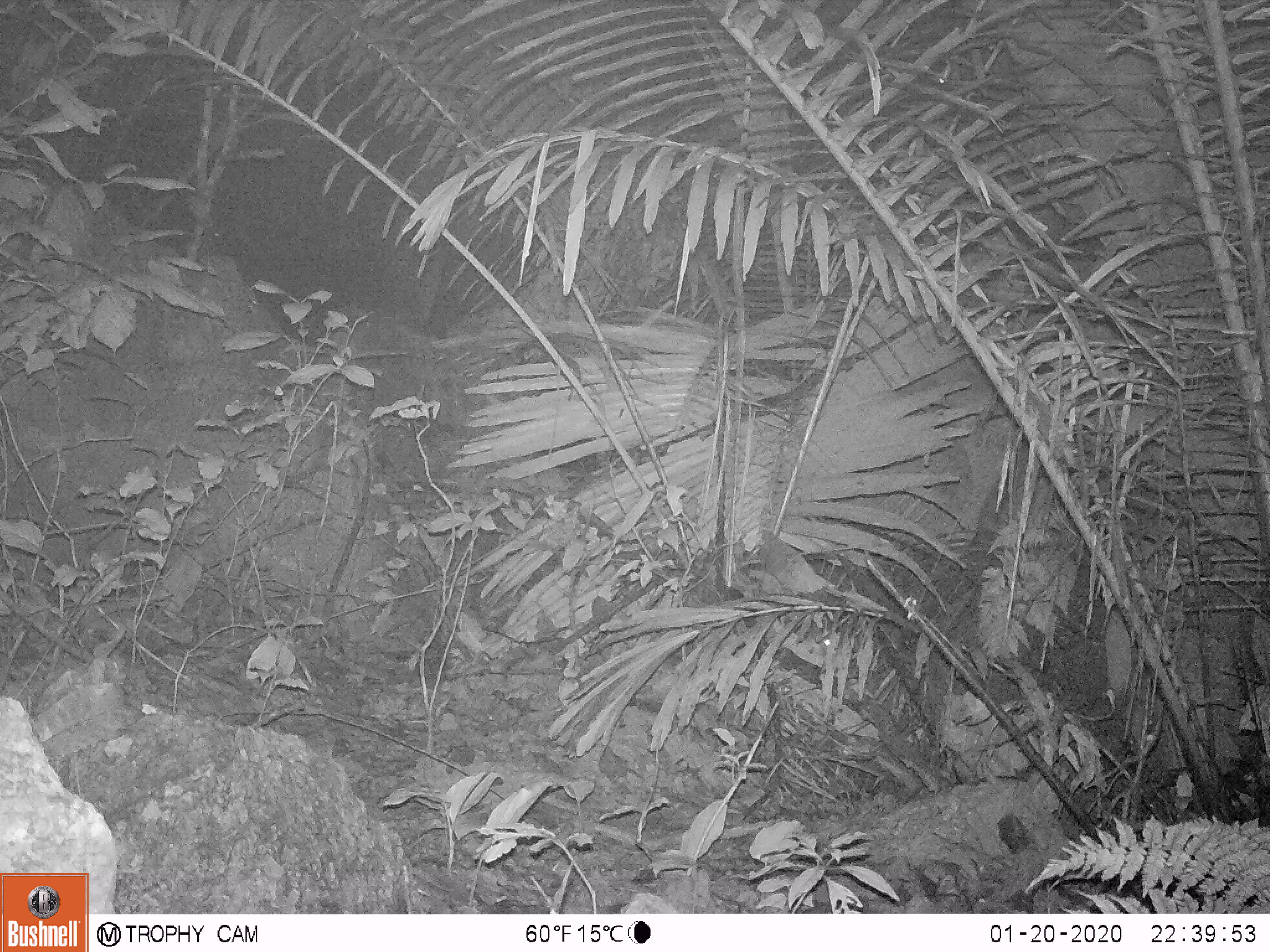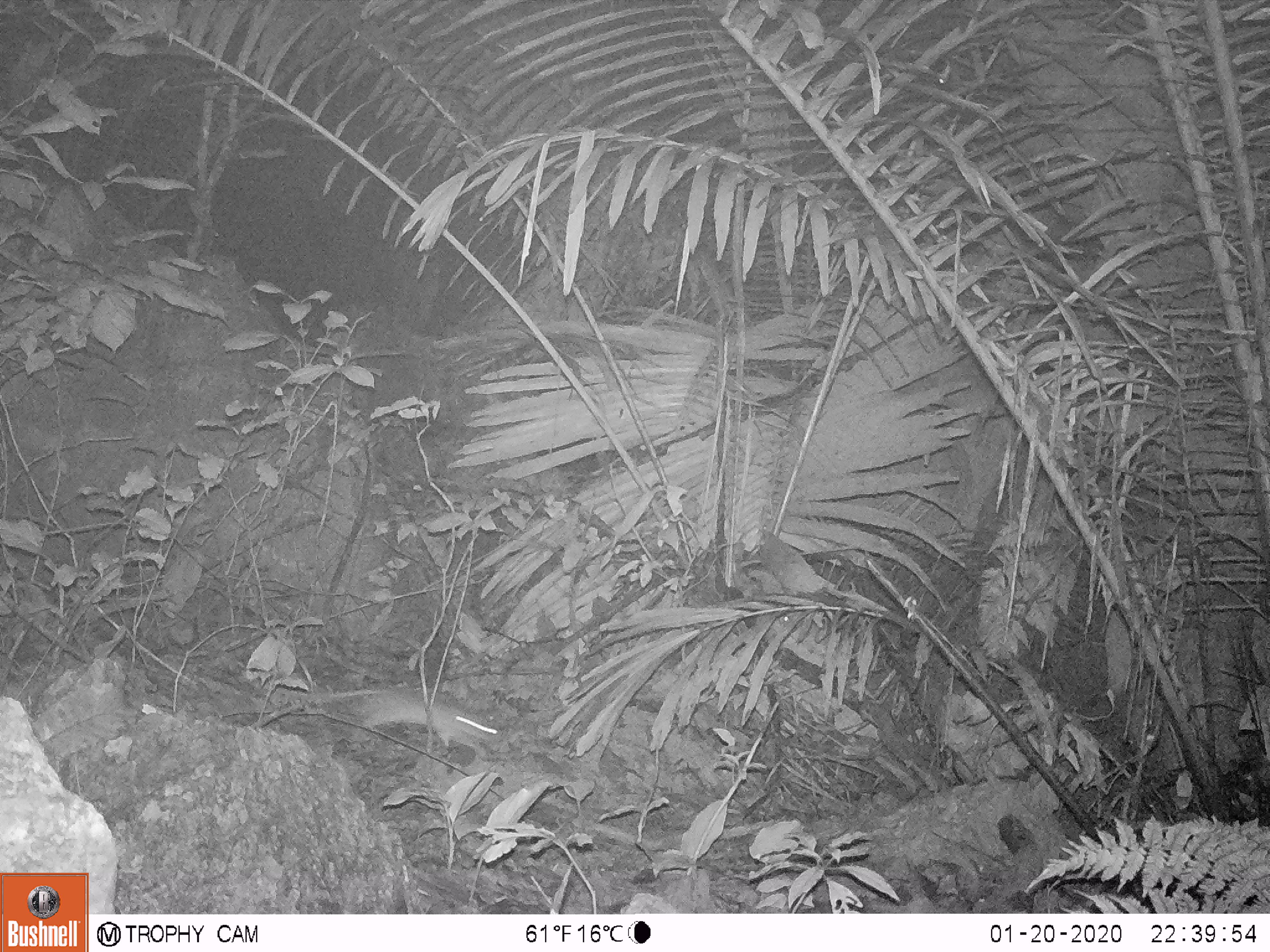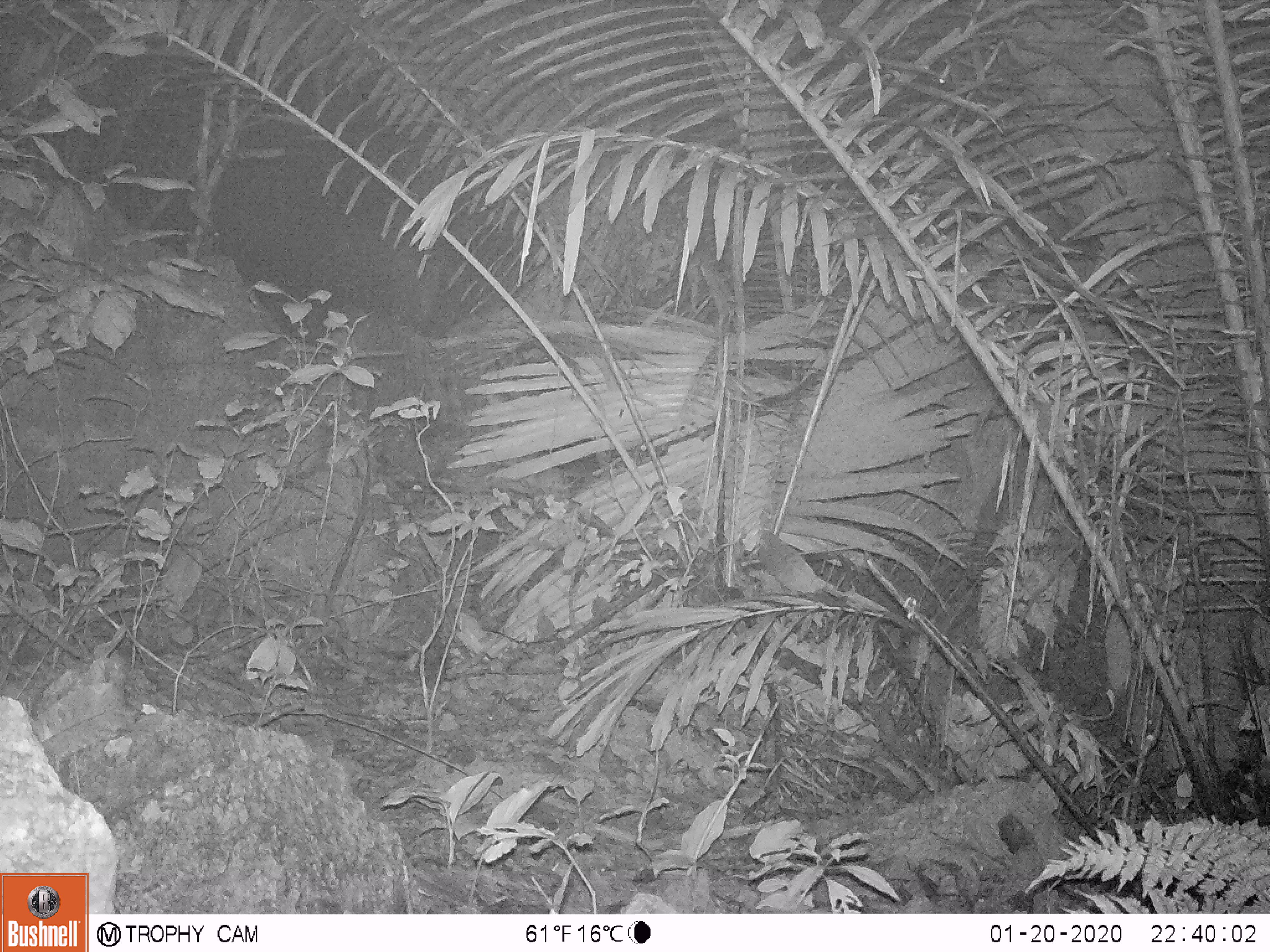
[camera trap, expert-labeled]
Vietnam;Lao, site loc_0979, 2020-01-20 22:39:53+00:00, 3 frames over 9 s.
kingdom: Animalia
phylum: Chordata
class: Mammalia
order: Rodentia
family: Muridae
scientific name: Muridae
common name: old-world mice and rats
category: unidentified murid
Unidentified murid (old-world mice and rats) (Muridae). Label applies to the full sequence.